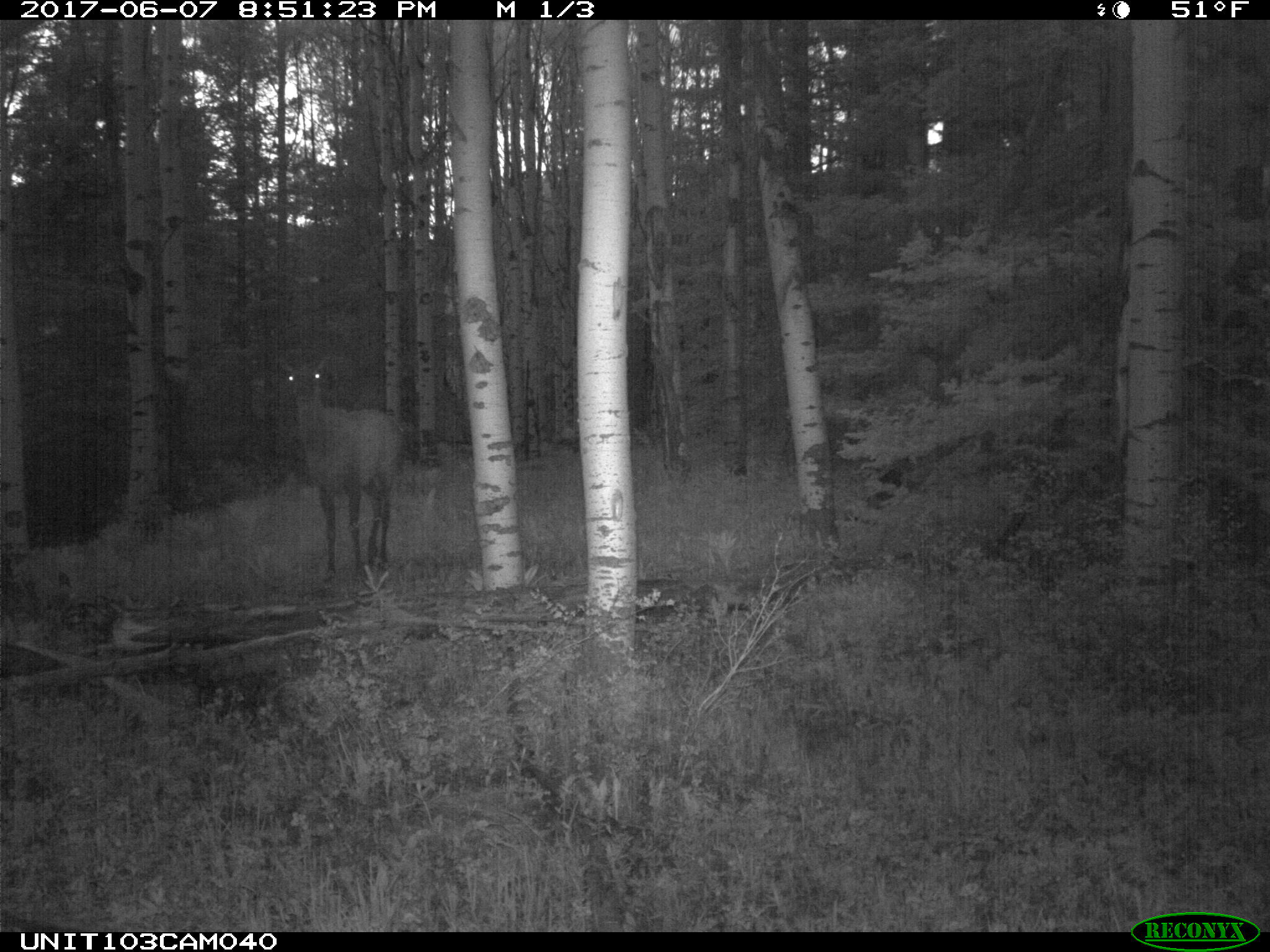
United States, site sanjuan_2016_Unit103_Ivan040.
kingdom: Animalia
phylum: Chordata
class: Mammalia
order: Artiodactyla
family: Cervidae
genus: Cervus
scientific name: Cervus elaphus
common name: red deer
Cervus elaphus (red deer).